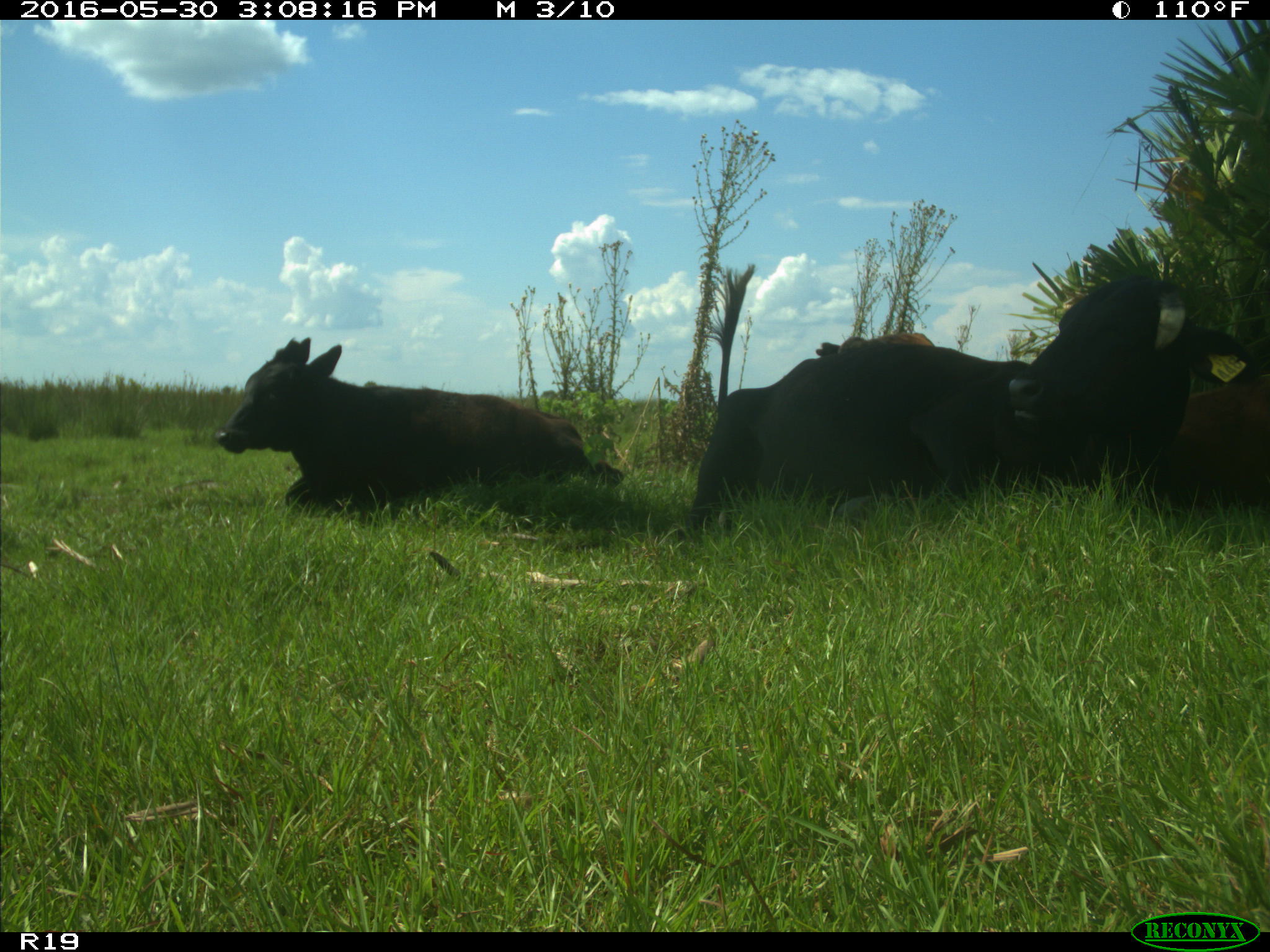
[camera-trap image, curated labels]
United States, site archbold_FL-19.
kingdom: Animalia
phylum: Chordata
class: Mammalia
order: Artiodactyla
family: Bovidae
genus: Bos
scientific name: Bos taurus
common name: domestic cow